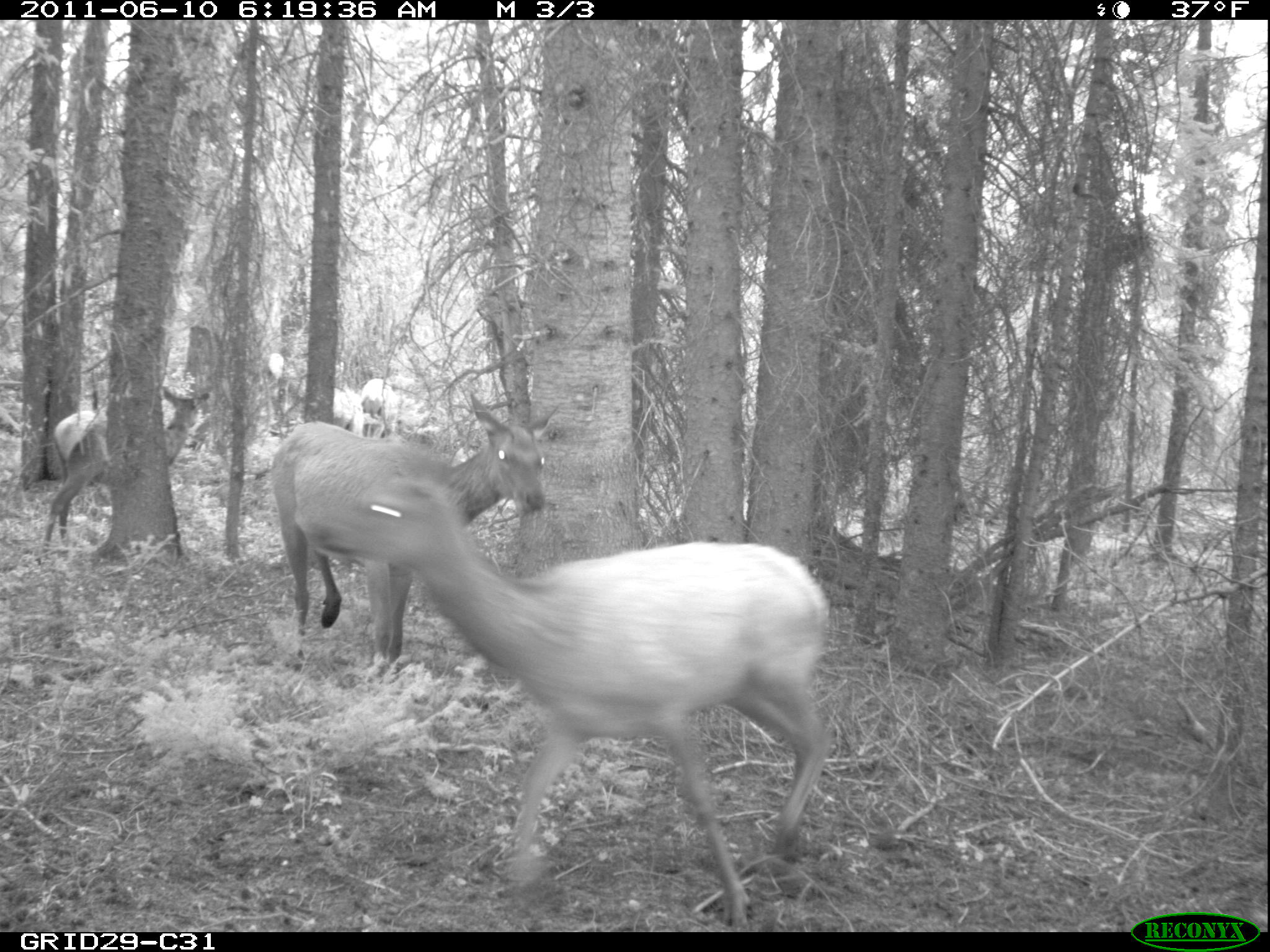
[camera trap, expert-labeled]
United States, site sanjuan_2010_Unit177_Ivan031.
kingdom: Animalia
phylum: Chordata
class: Mammalia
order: Artiodactyla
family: Cervidae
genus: Cervus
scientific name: Cervus elaphus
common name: red deer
Cervus elaphus (red deer).